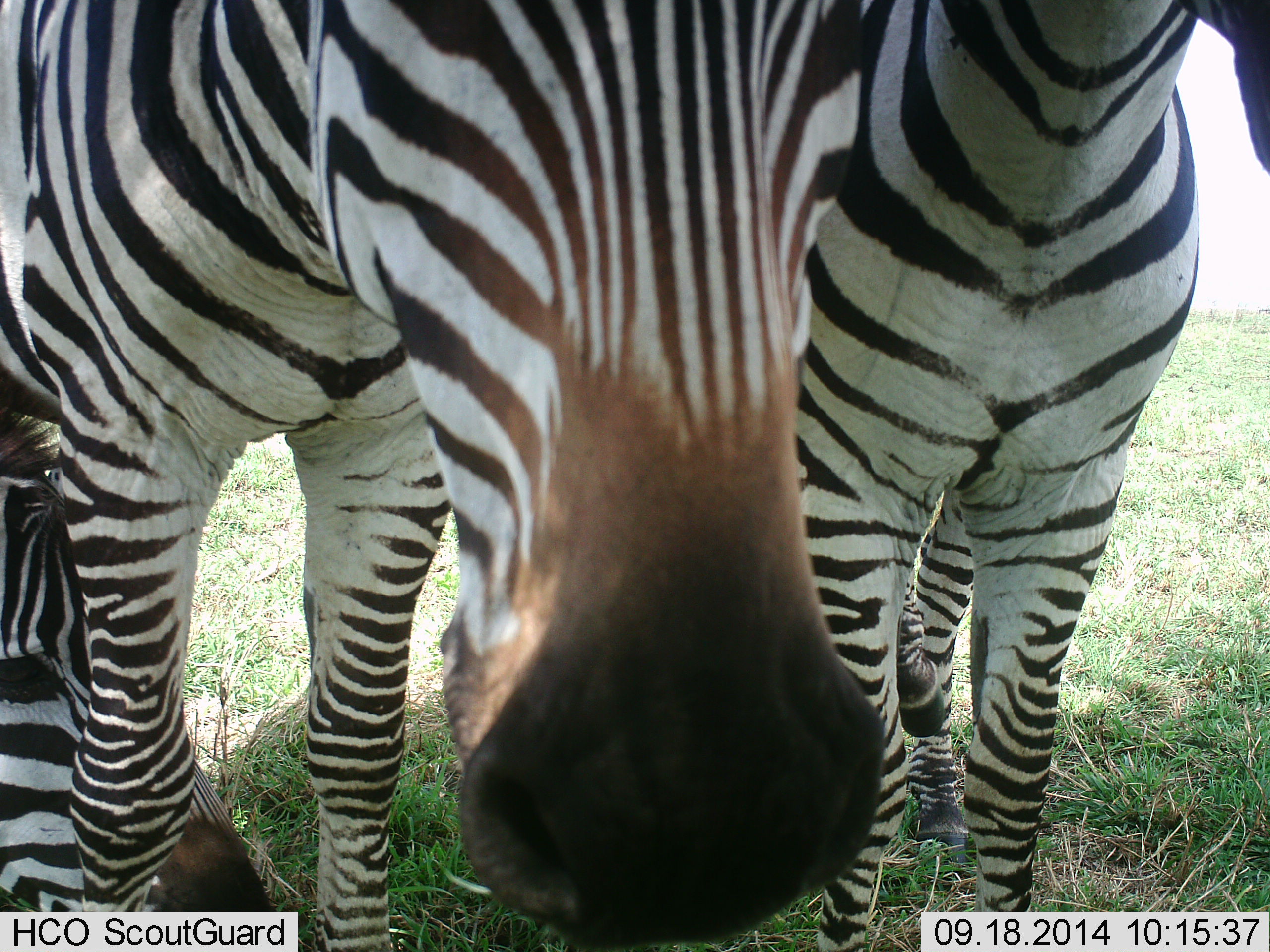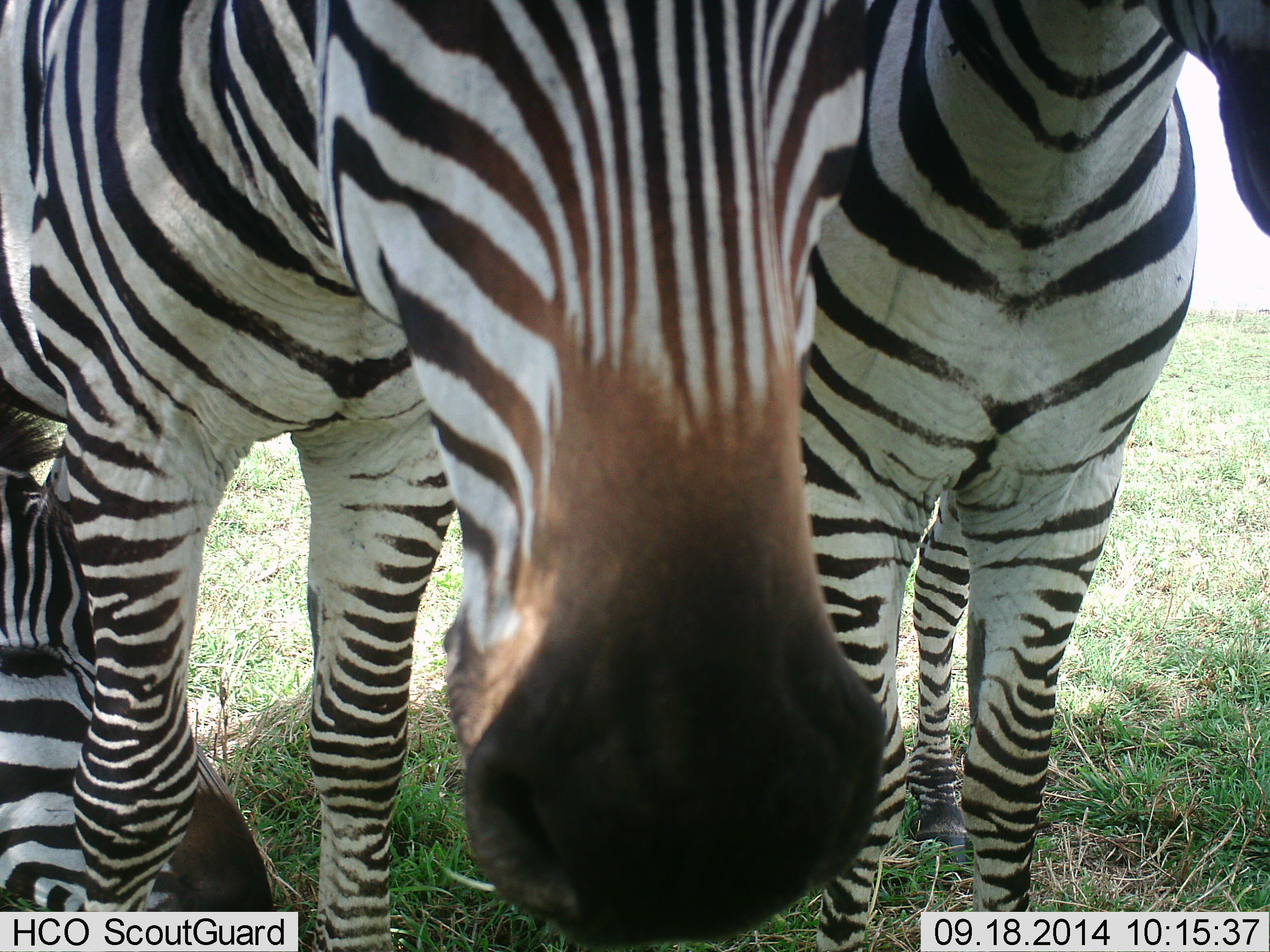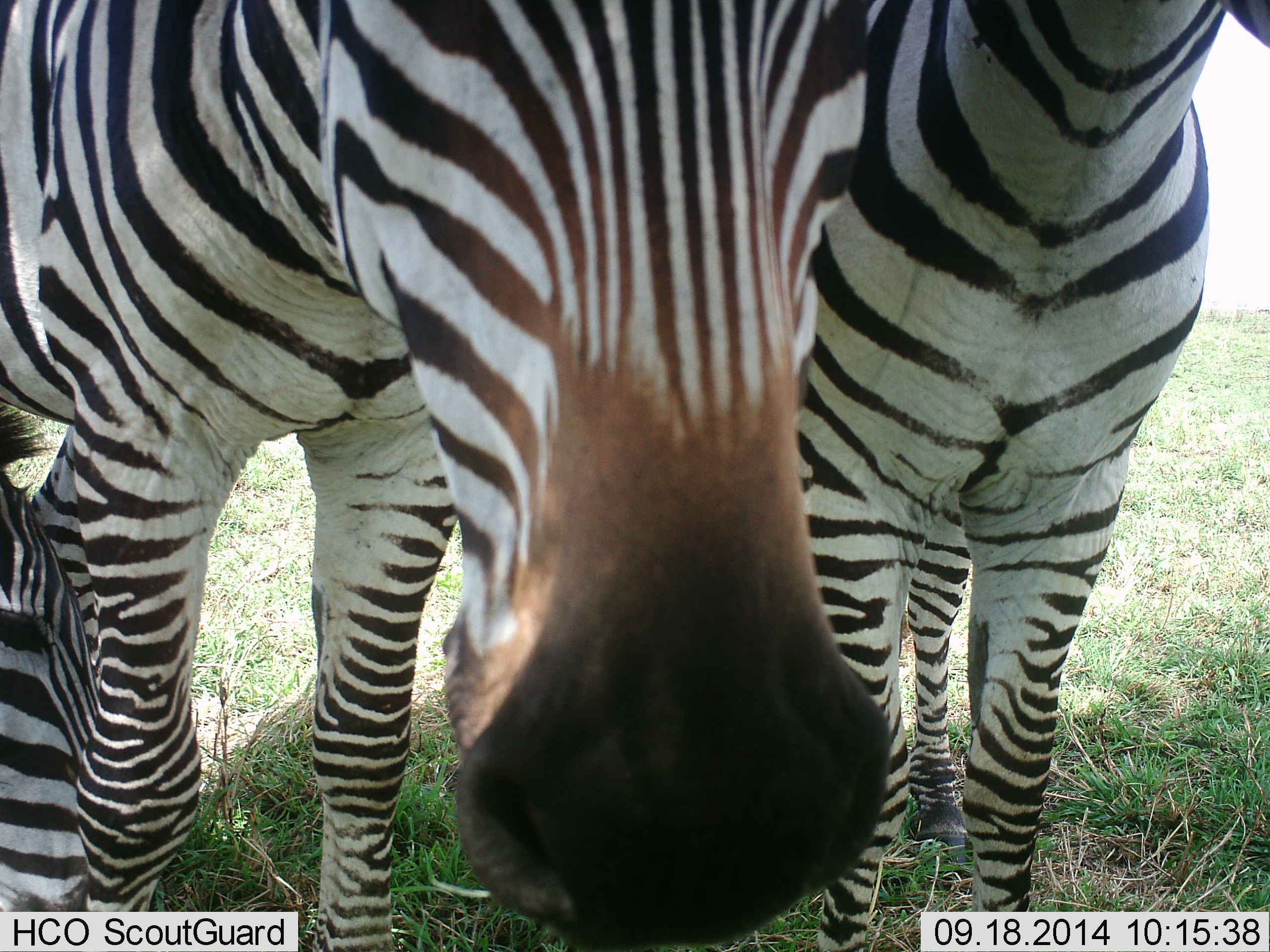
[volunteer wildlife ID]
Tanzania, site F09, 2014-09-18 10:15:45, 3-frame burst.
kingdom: Animalia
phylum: Chordata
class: Mammalia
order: Perissodactyla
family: Equidae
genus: Equus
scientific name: Equus quagga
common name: plains zebra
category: zebra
Zebra (plains zebra) (Equus quagga), count 3. Behavior (volunteer vote fractions): standing 100%, resting 20%, moving 0%, interacting 40%. Young present (vote fraction): 20%. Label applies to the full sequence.